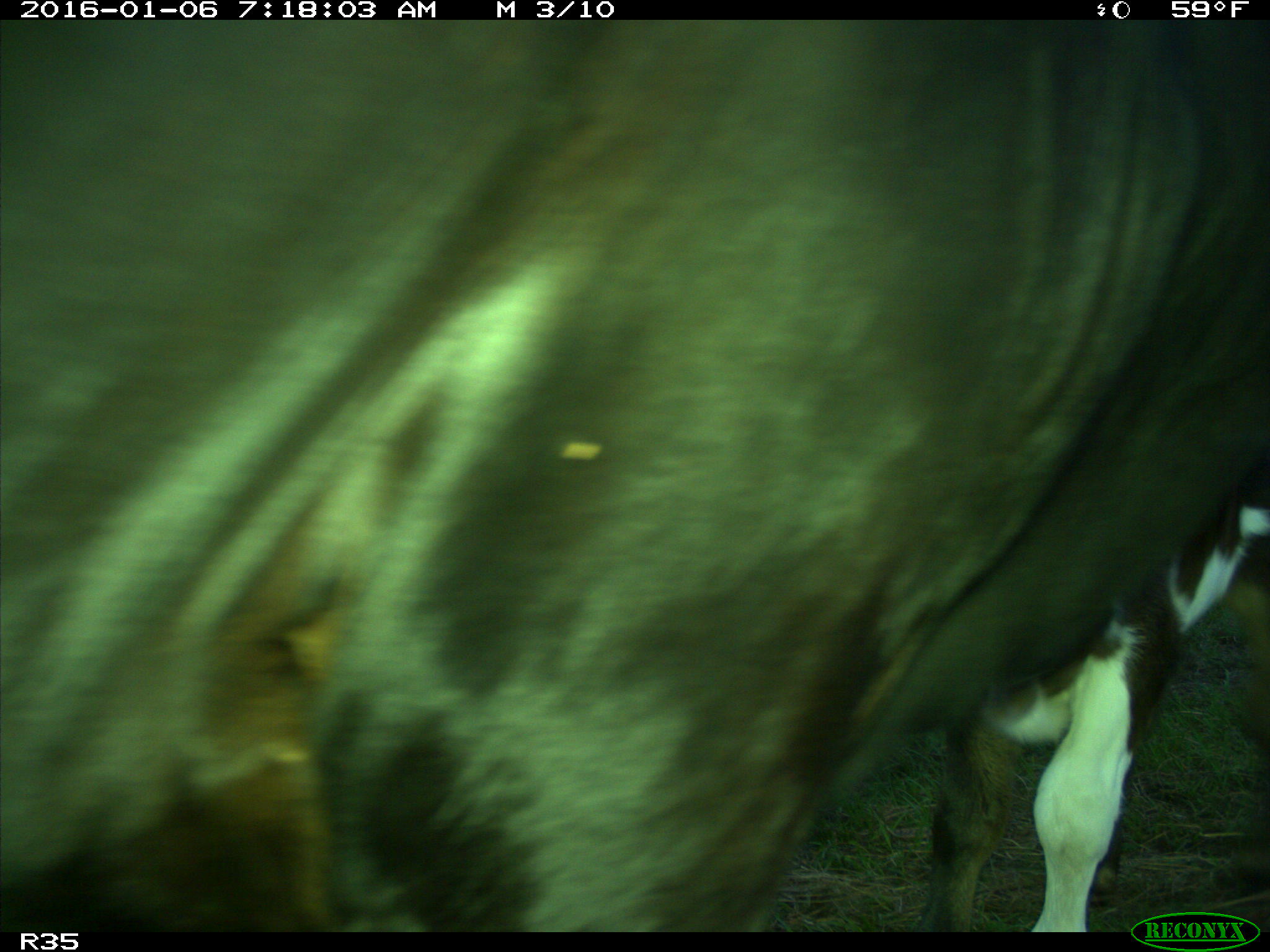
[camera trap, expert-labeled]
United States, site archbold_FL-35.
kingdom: Animalia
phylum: Chordata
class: Mammalia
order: Artiodactyla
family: Bovidae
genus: Bos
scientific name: Bos taurus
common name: domestic cow